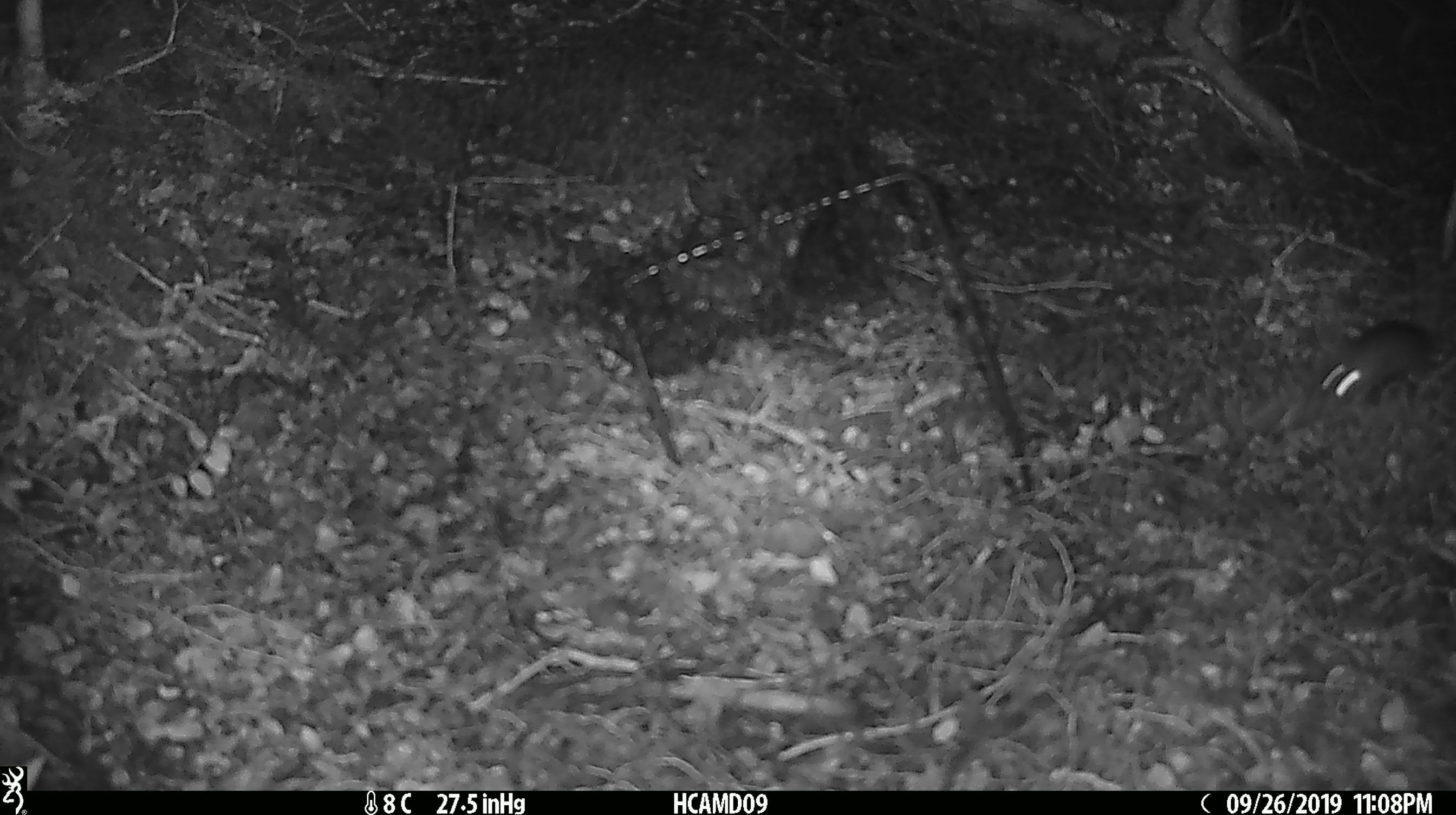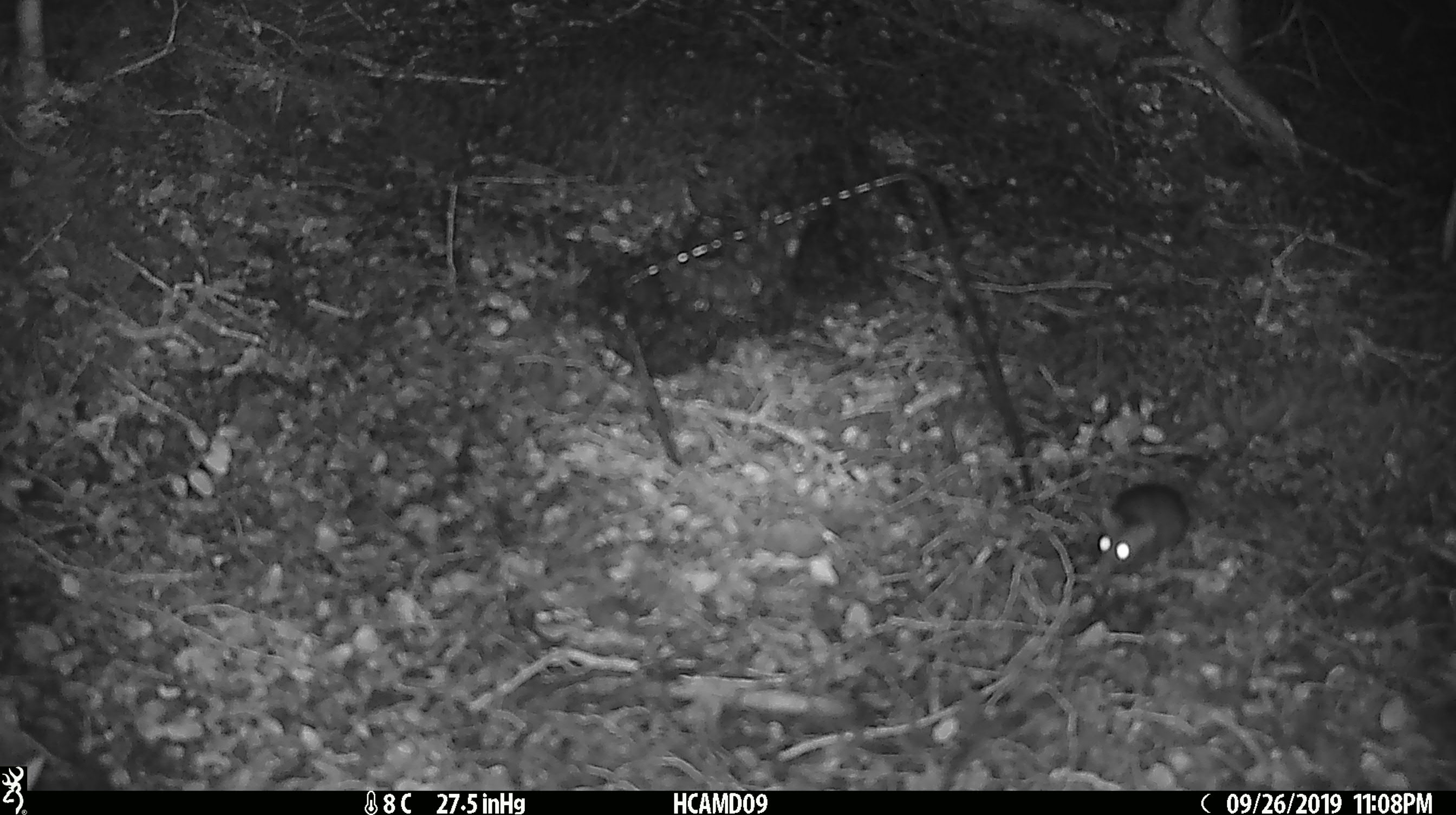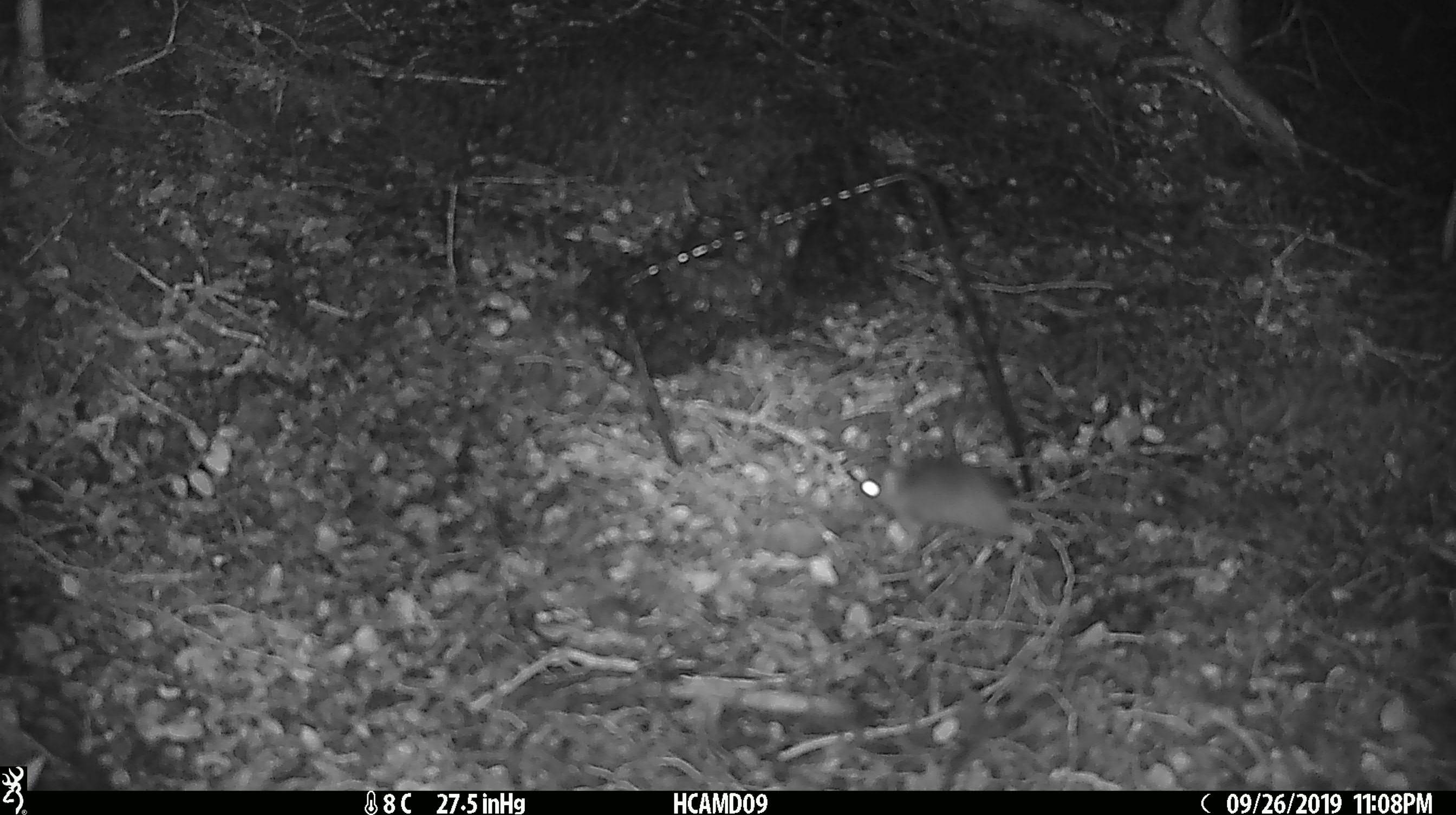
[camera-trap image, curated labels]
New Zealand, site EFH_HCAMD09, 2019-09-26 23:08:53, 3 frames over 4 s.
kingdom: Animalia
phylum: Chordata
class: Mammalia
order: Rodentia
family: Muridae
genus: Mus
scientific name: Mus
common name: mouse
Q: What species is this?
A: Mouse (Mus).